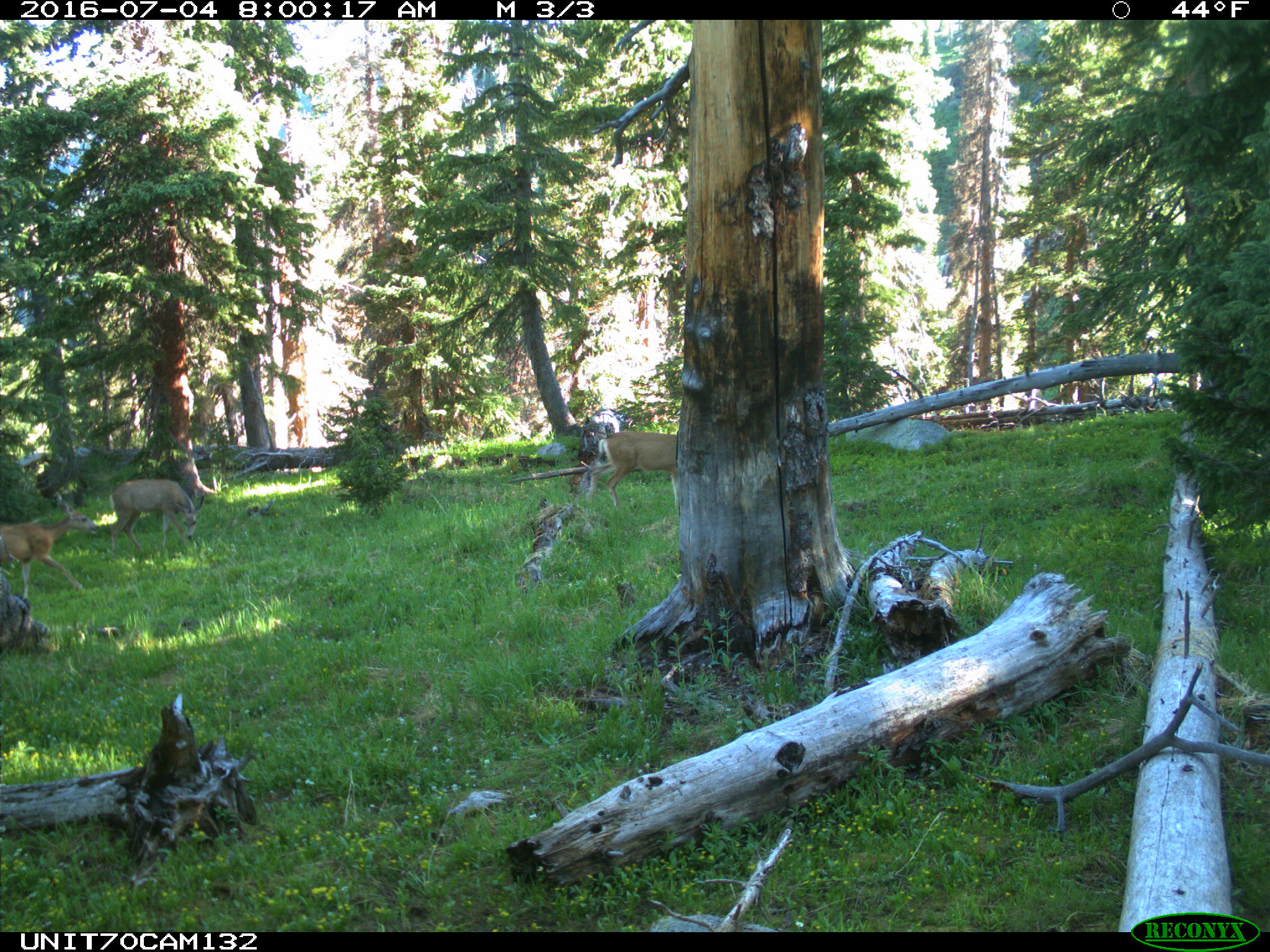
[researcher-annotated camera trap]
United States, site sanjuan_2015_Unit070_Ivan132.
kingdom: Animalia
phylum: Chordata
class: Mammalia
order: Artiodactyla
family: Cervidae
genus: Odocoileus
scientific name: Odocoileus hemionus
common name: mule deer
Odocoileus hemionus (mule deer).